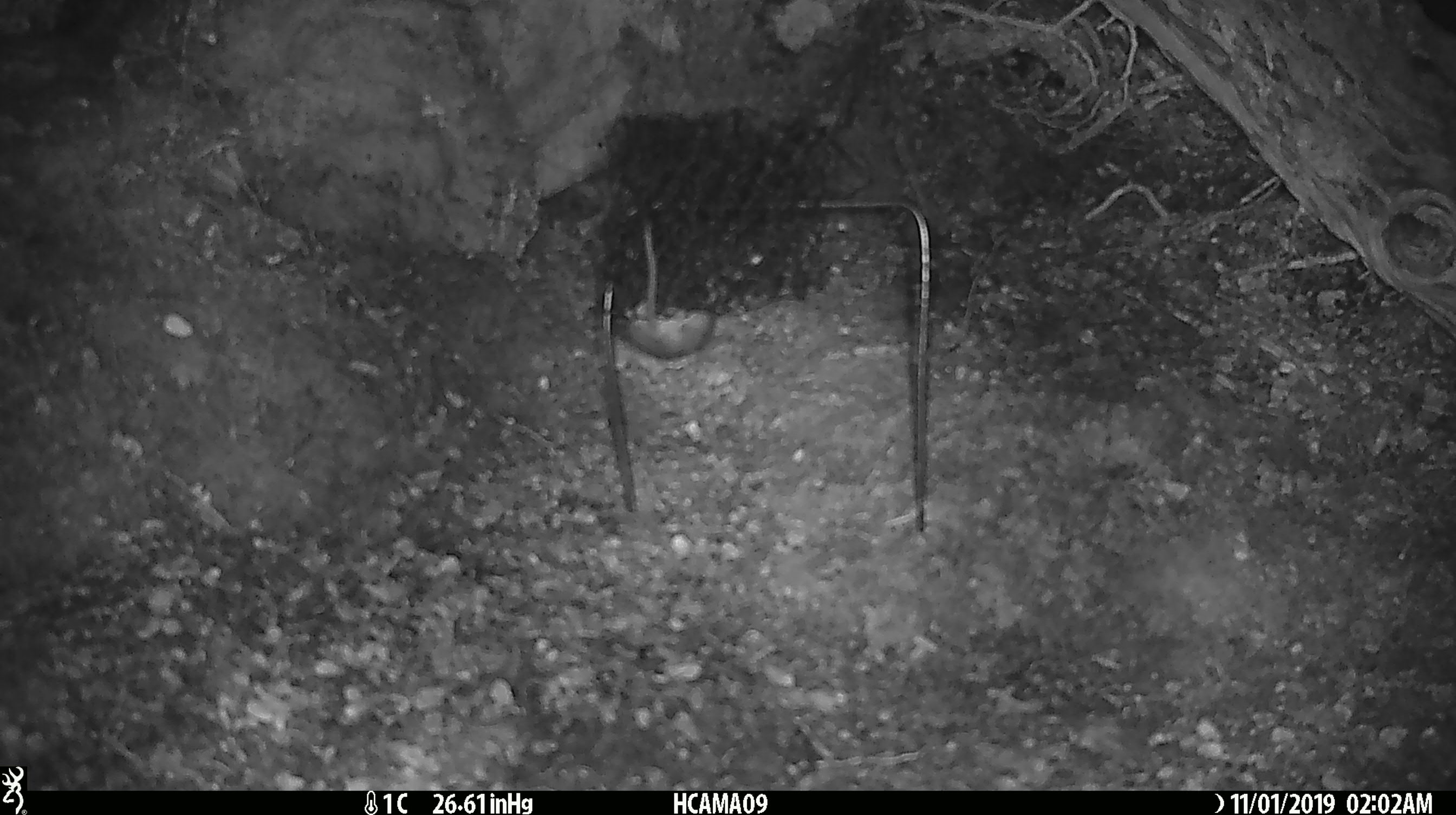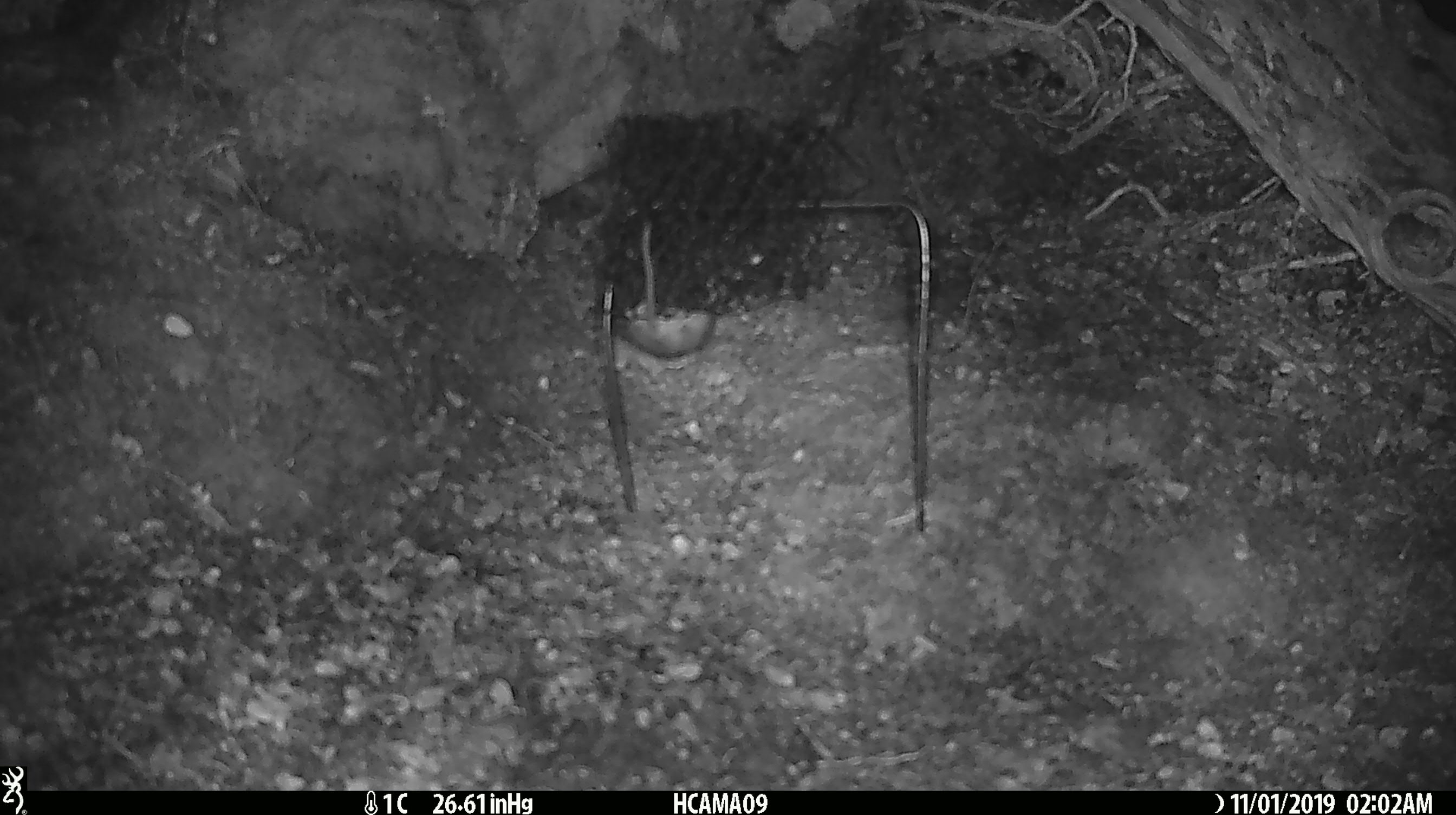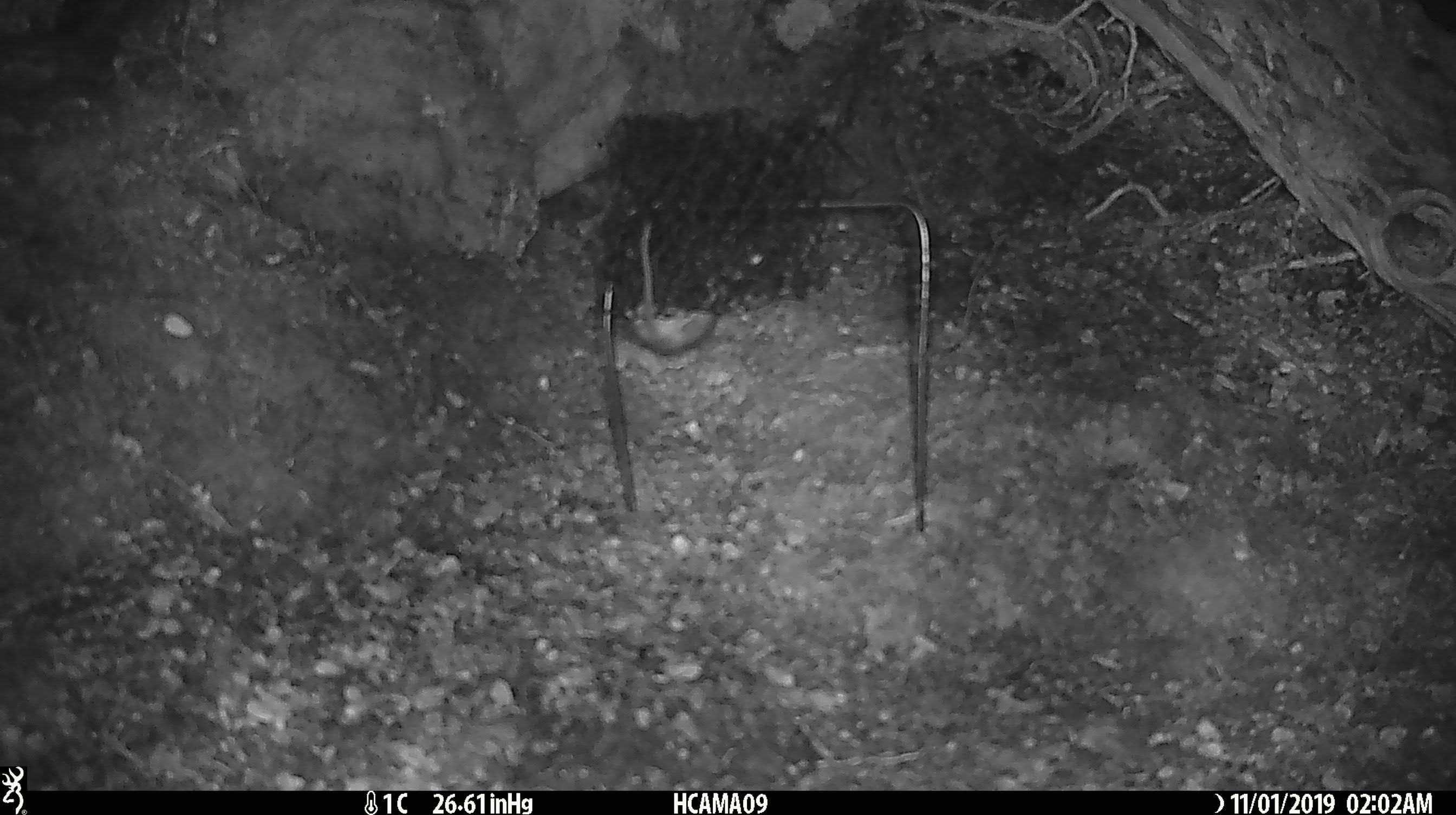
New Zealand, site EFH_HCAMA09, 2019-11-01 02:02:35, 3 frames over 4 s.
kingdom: Animalia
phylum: Chordata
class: Mammalia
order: Rodentia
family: Muridae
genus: Mus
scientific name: Mus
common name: mouse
Mouse (Mus).